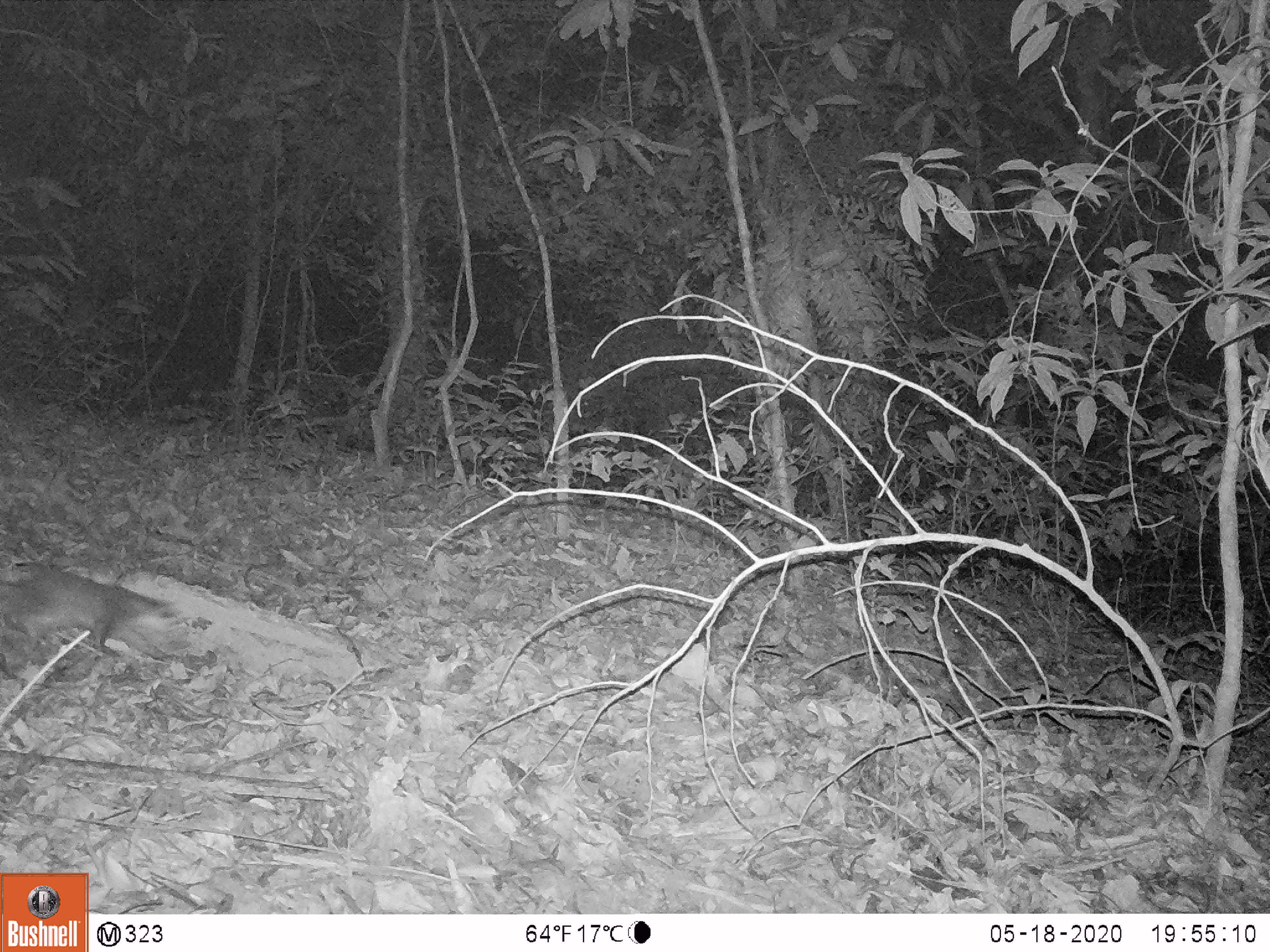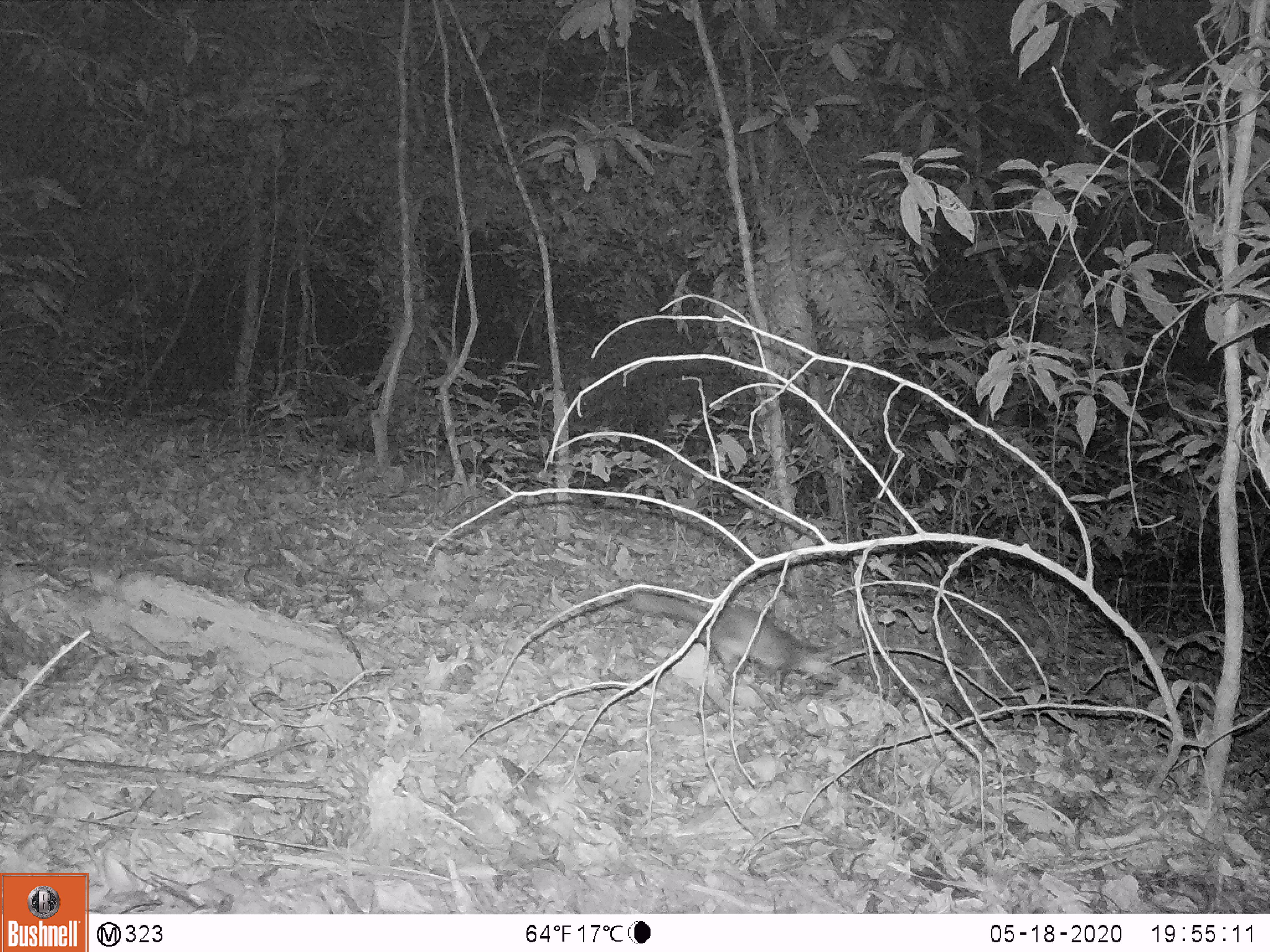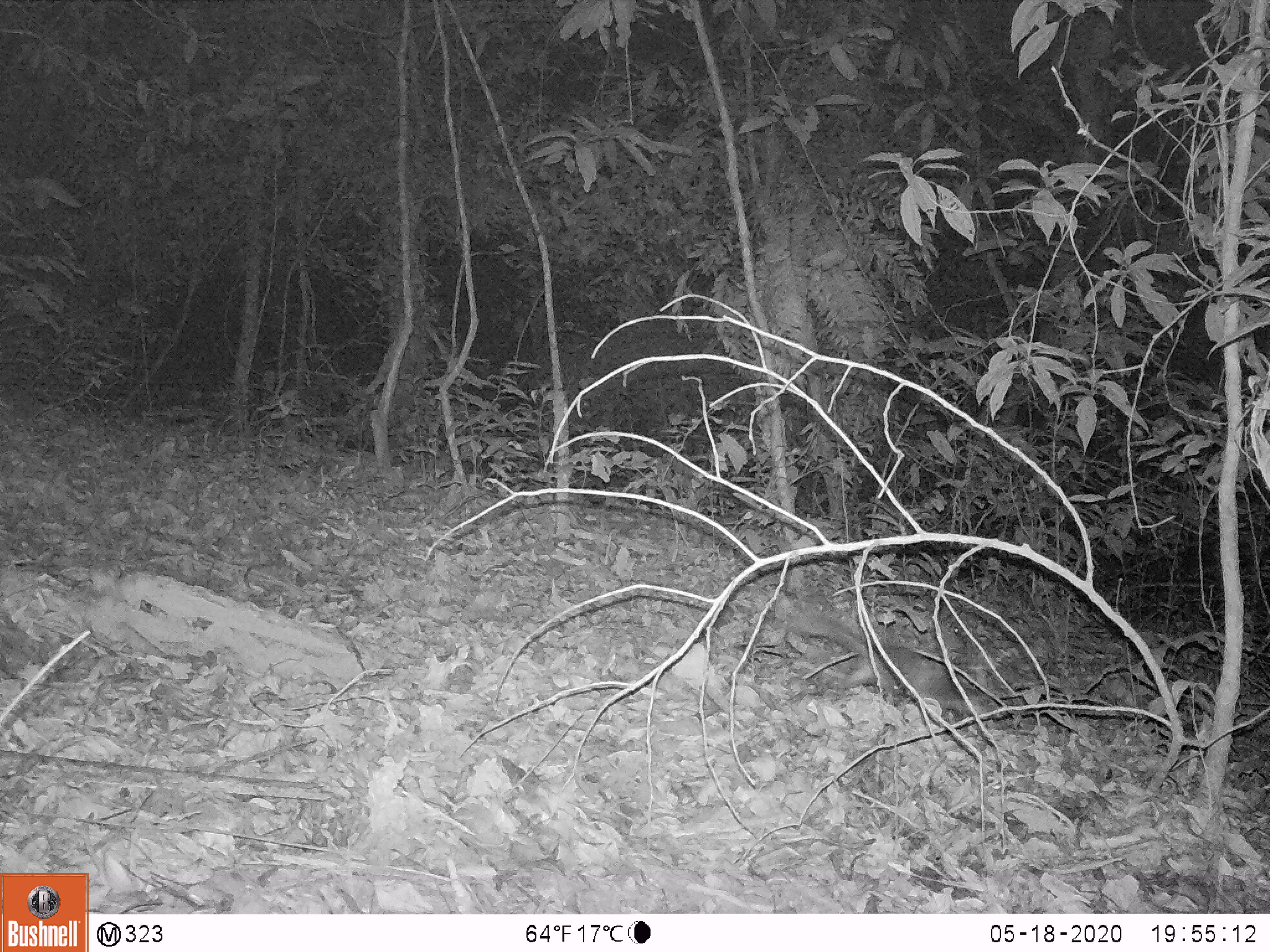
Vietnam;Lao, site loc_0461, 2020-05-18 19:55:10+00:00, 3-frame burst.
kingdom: Animalia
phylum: Chordata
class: Mammalia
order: Carnivora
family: Mustelidae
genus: Melogale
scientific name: Melogale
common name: ferret badger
Ferret badger (Melogale). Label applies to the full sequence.